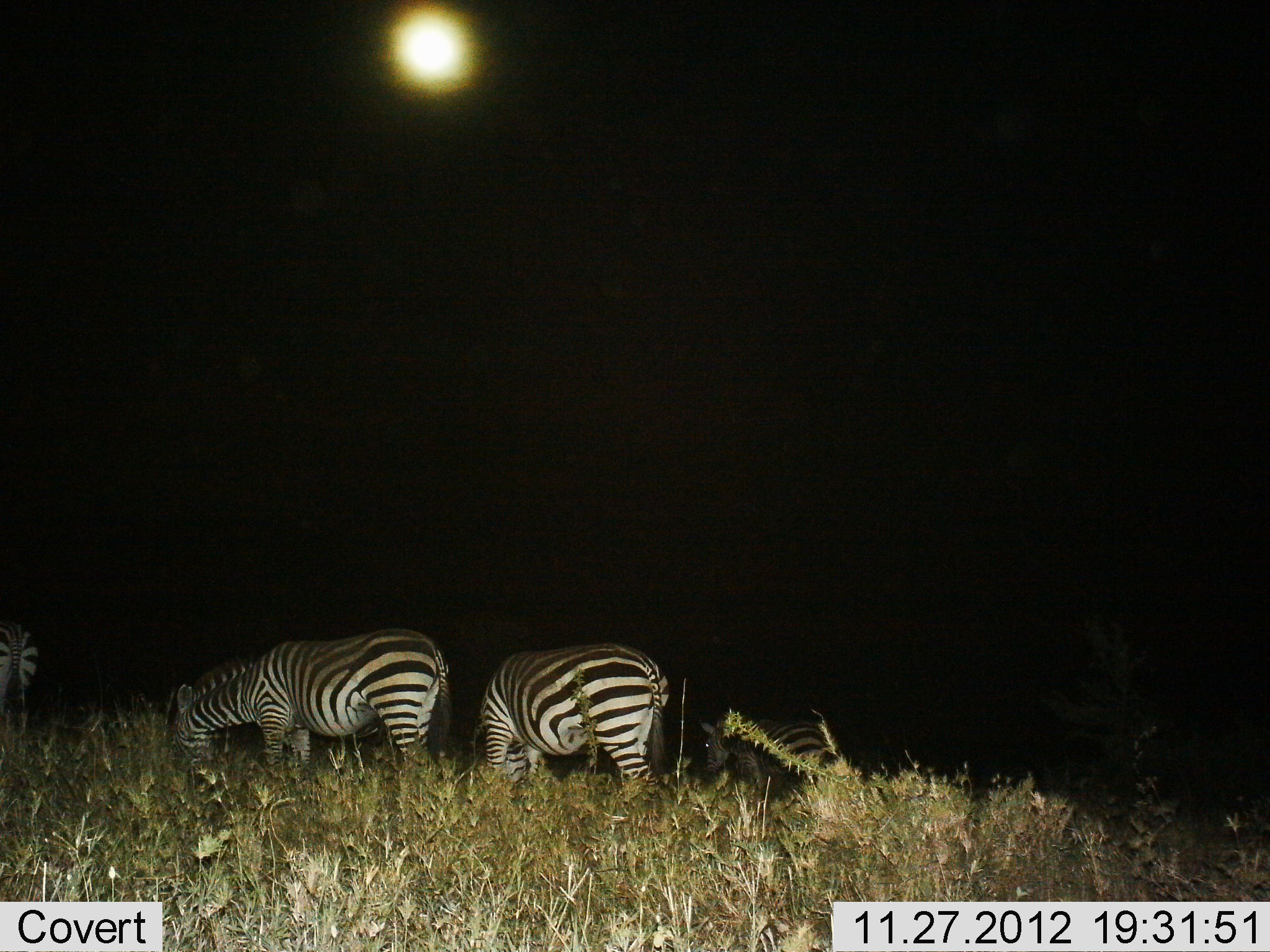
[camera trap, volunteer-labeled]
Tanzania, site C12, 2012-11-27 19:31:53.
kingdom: Animalia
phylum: Chordata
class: Mammalia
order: Perissodactyla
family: Equidae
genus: Equus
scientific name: Equus quagga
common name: plains zebra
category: zebra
Zebra (plains zebra) (Equus quagga), count 4. Behavior (volunteer vote fractions): standing 20%, resting 0%, moving 20%, interacting 0%. Young present (vote fraction): 0%. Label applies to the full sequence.